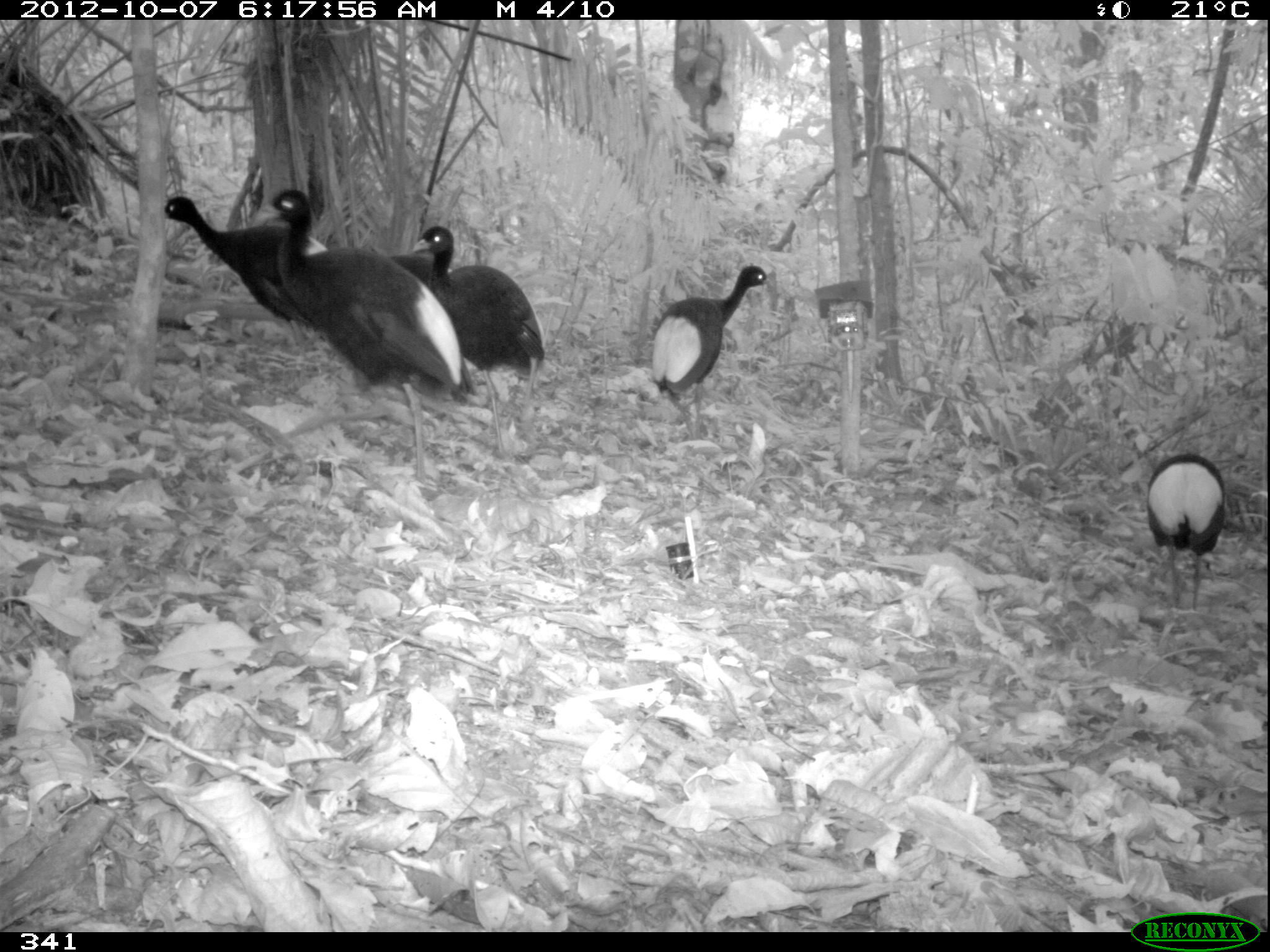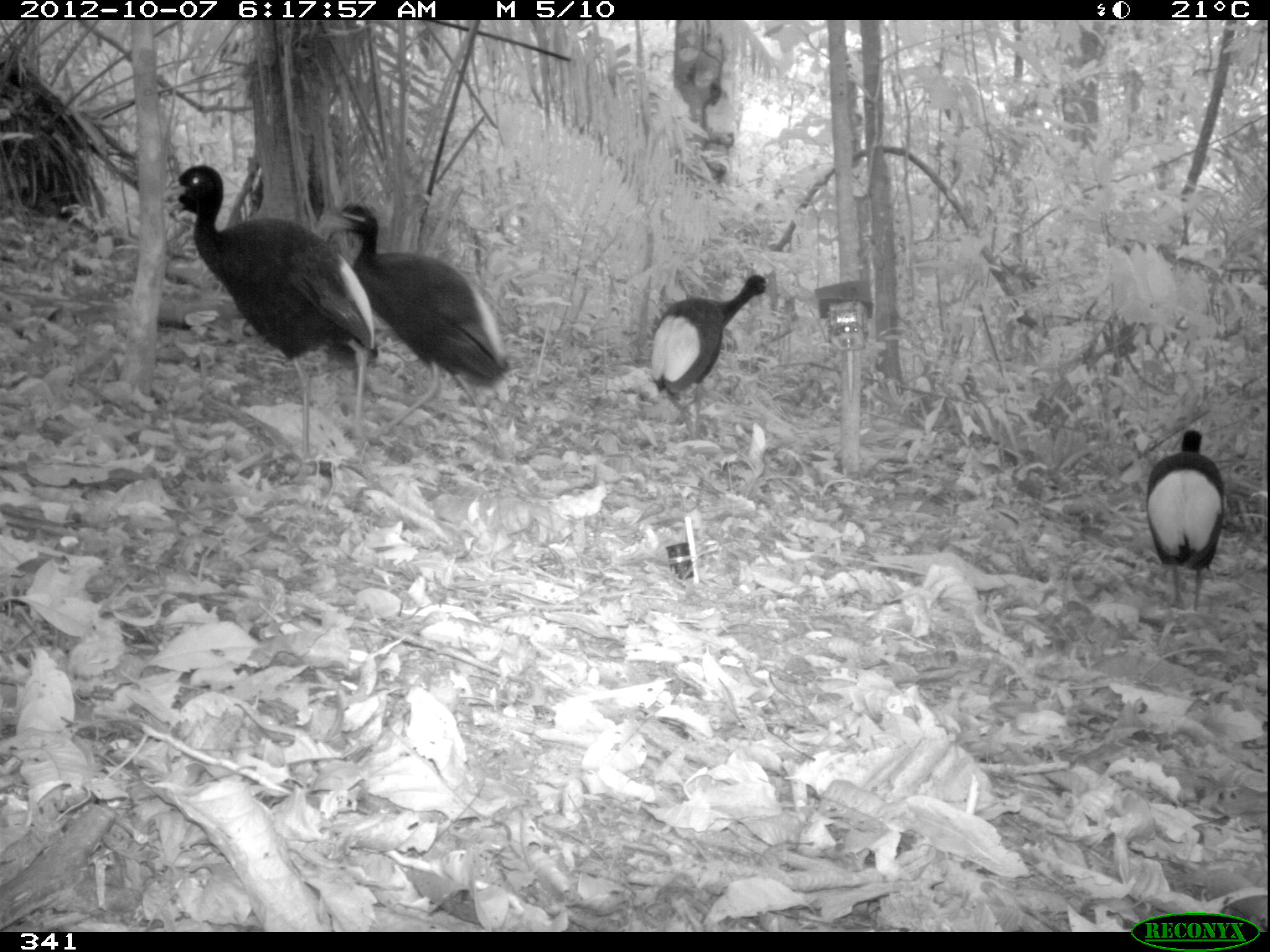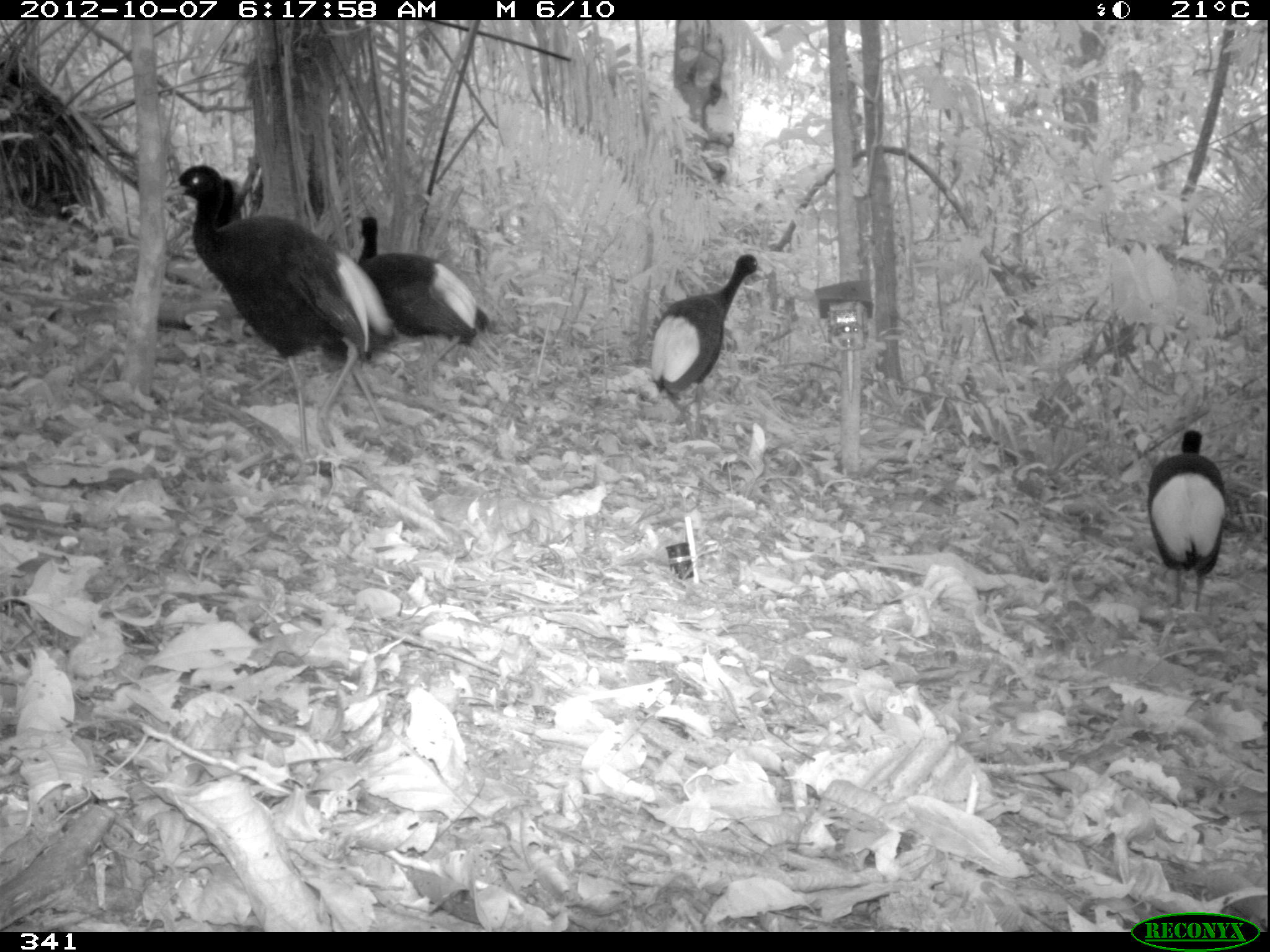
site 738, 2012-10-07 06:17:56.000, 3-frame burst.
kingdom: Animalia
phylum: Chordata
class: Aves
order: Gruiformes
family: Psophiidae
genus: Psophia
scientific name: Psophia leucoptera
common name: pale-winged trumpeter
Psophia leucoptera (pale-winged trumpeter).